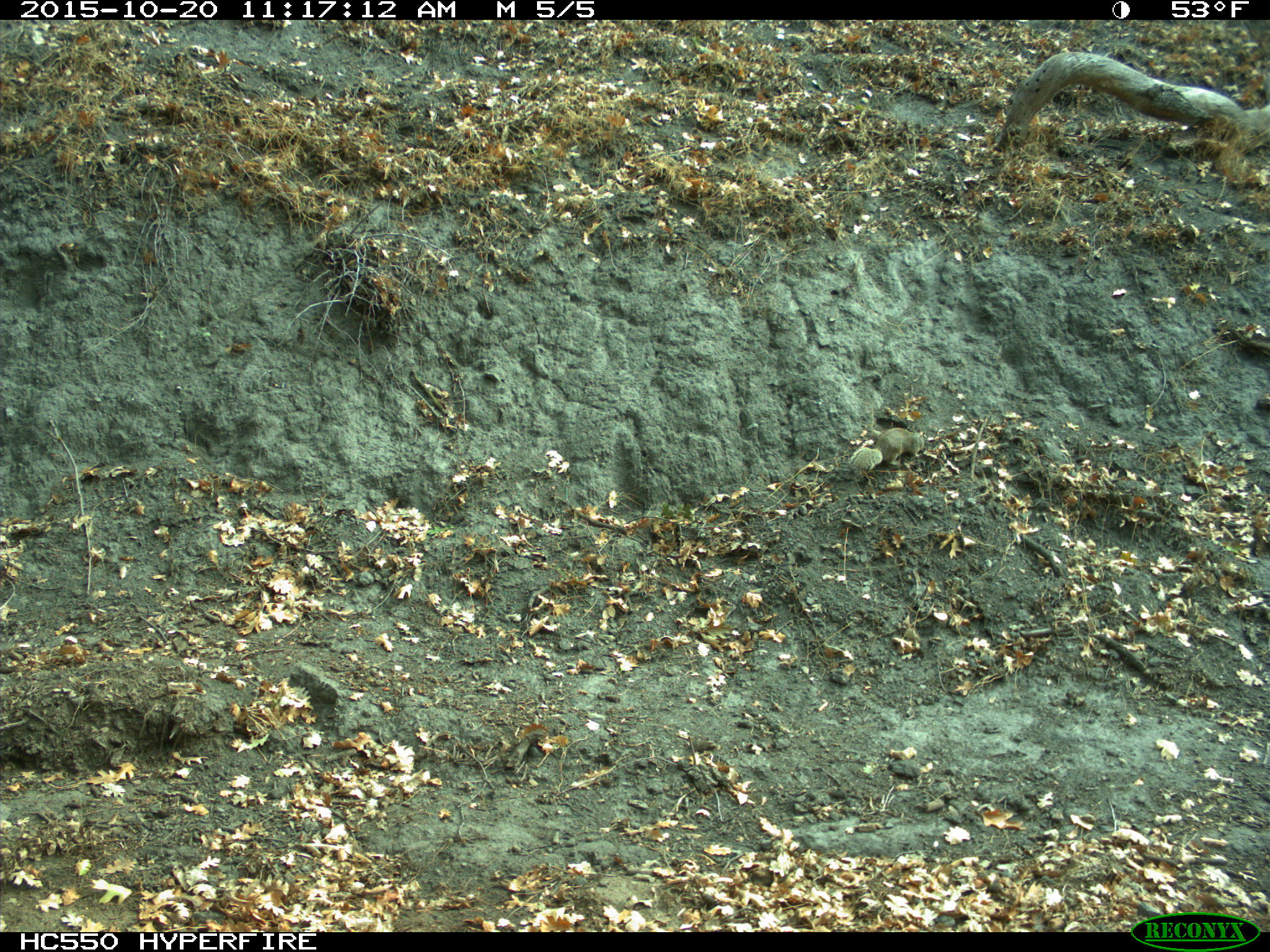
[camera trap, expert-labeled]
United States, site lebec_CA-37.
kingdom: Animalia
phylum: Chordata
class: Mammalia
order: Rodentia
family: Sciuridae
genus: Otospermophilus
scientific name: Otospermophilus beecheyi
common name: california ground squirrel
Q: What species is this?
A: Otospermophilus beecheyi (california ground squirrel).